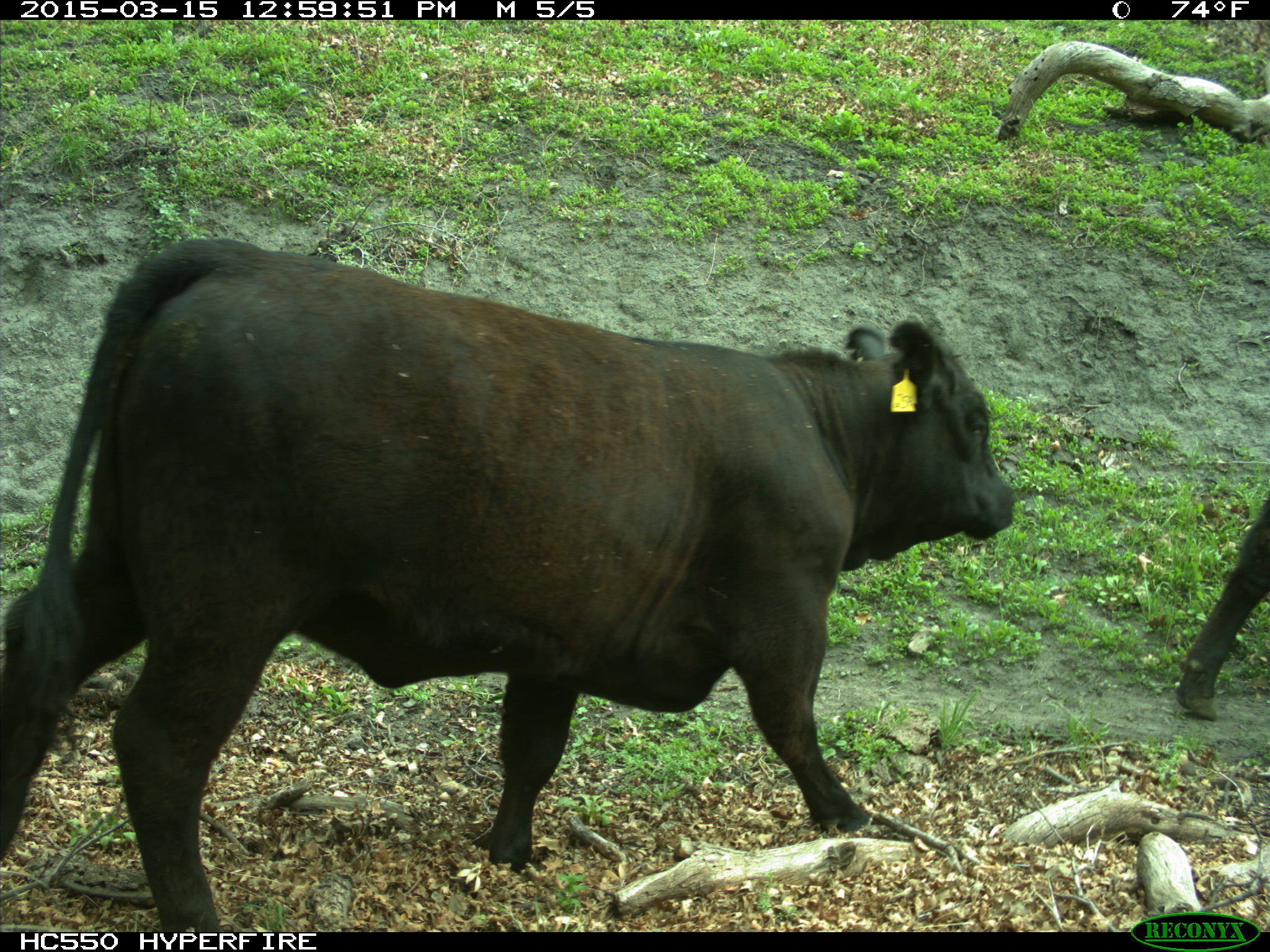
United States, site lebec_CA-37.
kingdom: Animalia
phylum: Chordata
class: Mammalia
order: Artiodactyla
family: Bovidae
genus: Bos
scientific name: Bos taurus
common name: domestic cow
Bos taurus (domestic cow).